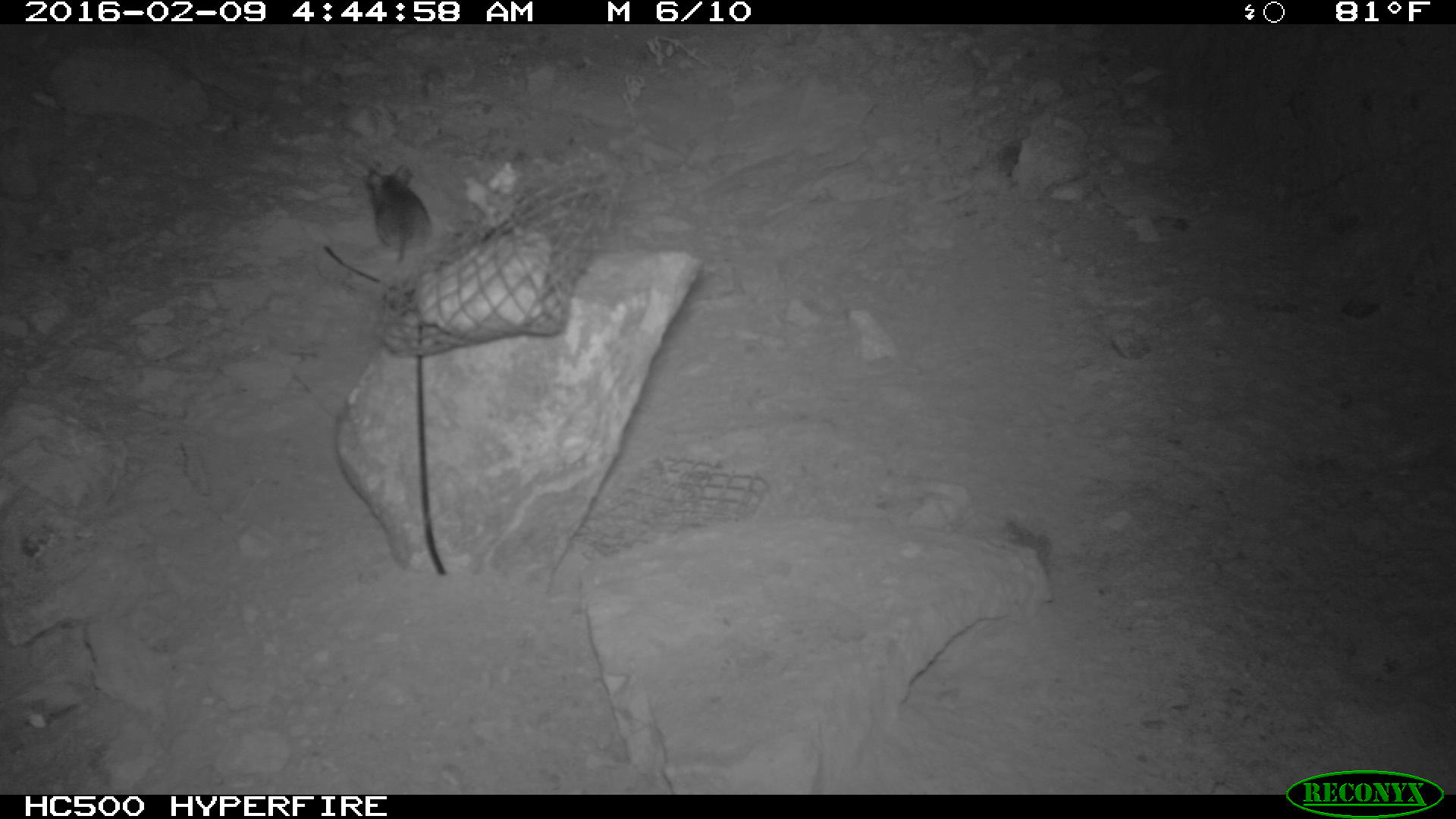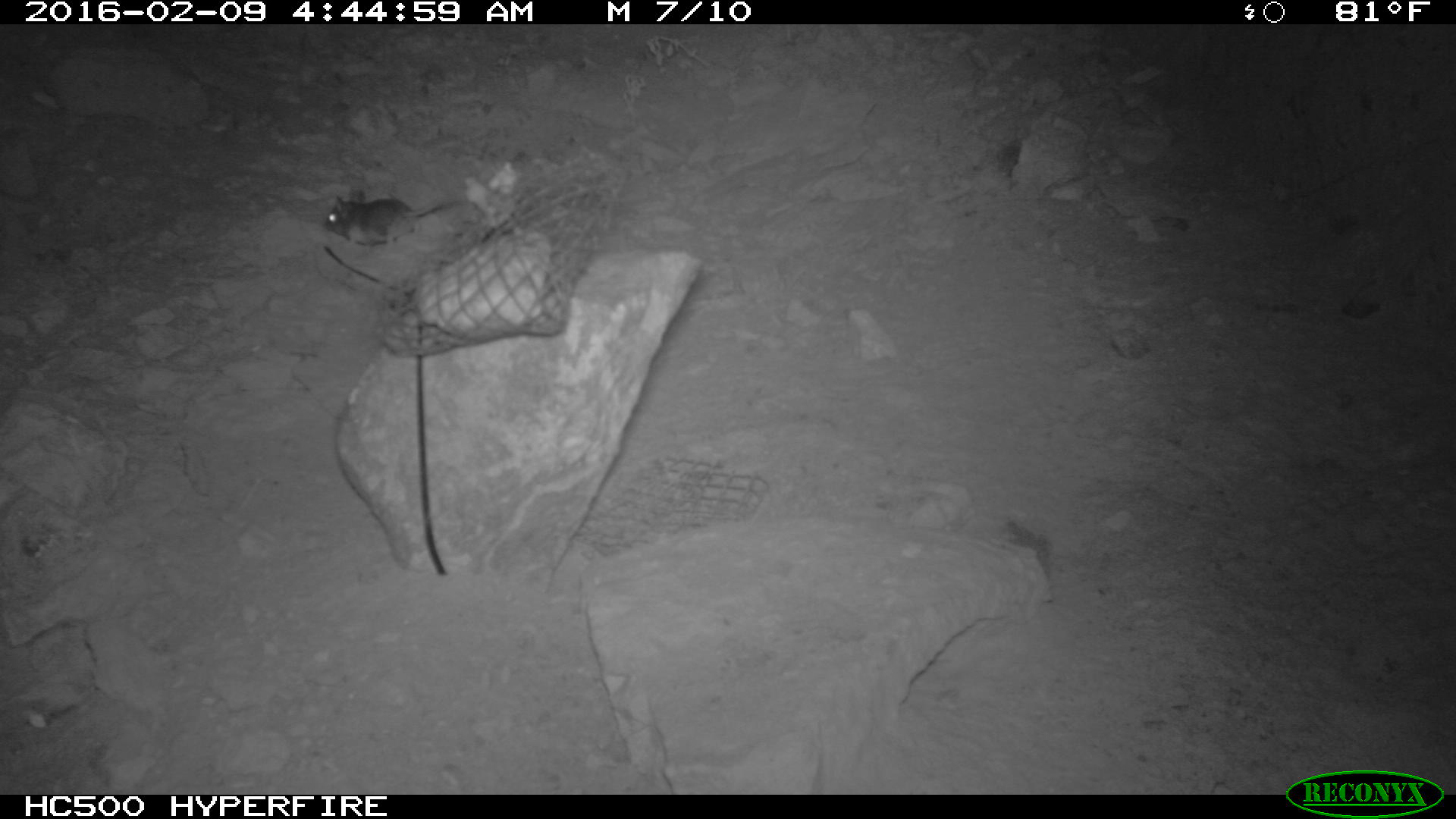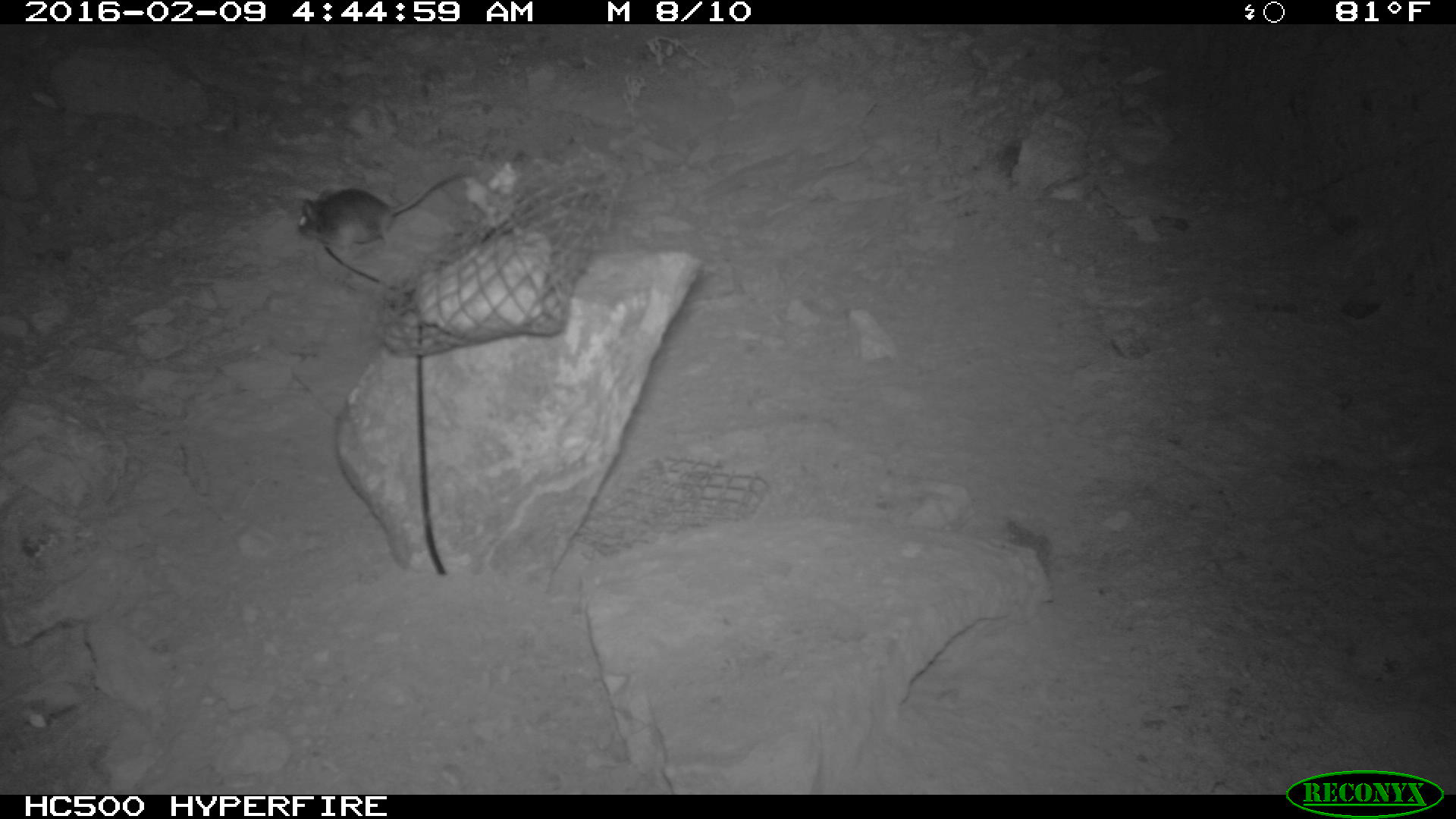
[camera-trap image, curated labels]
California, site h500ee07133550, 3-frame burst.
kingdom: Animalia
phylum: Chordata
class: Mammalia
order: Rodentia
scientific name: Rodentia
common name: rodent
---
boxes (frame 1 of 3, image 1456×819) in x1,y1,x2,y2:
rodent: 362,165,431,268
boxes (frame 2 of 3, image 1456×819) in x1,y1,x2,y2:
rodent: 323,195,485,251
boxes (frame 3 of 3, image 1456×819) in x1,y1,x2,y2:
rodent: 297,169,460,255